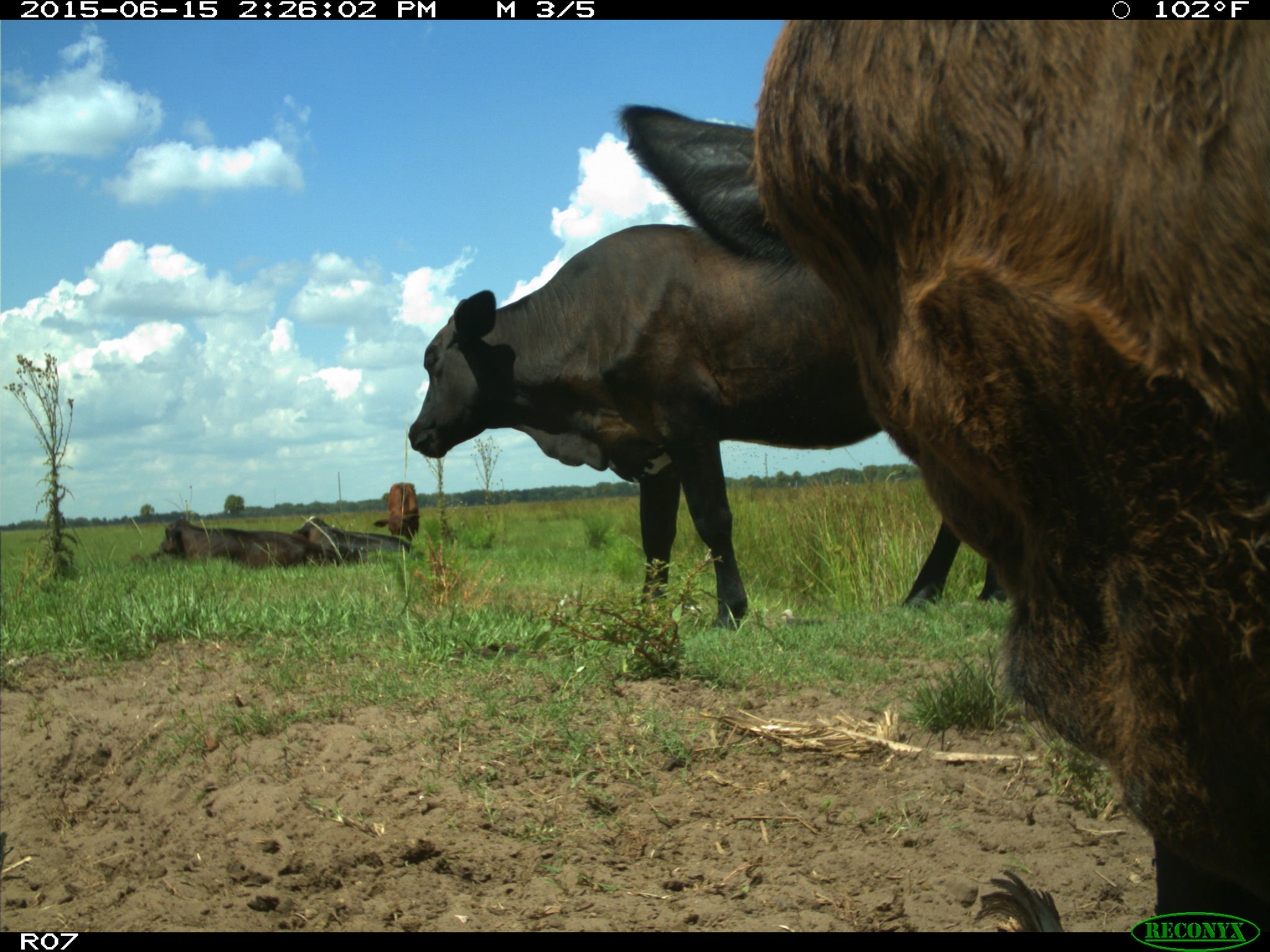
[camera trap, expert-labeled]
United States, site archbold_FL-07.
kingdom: Animalia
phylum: Chordata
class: Mammalia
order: Artiodactyla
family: Bovidae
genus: Bos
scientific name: Bos taurus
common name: domestic cow